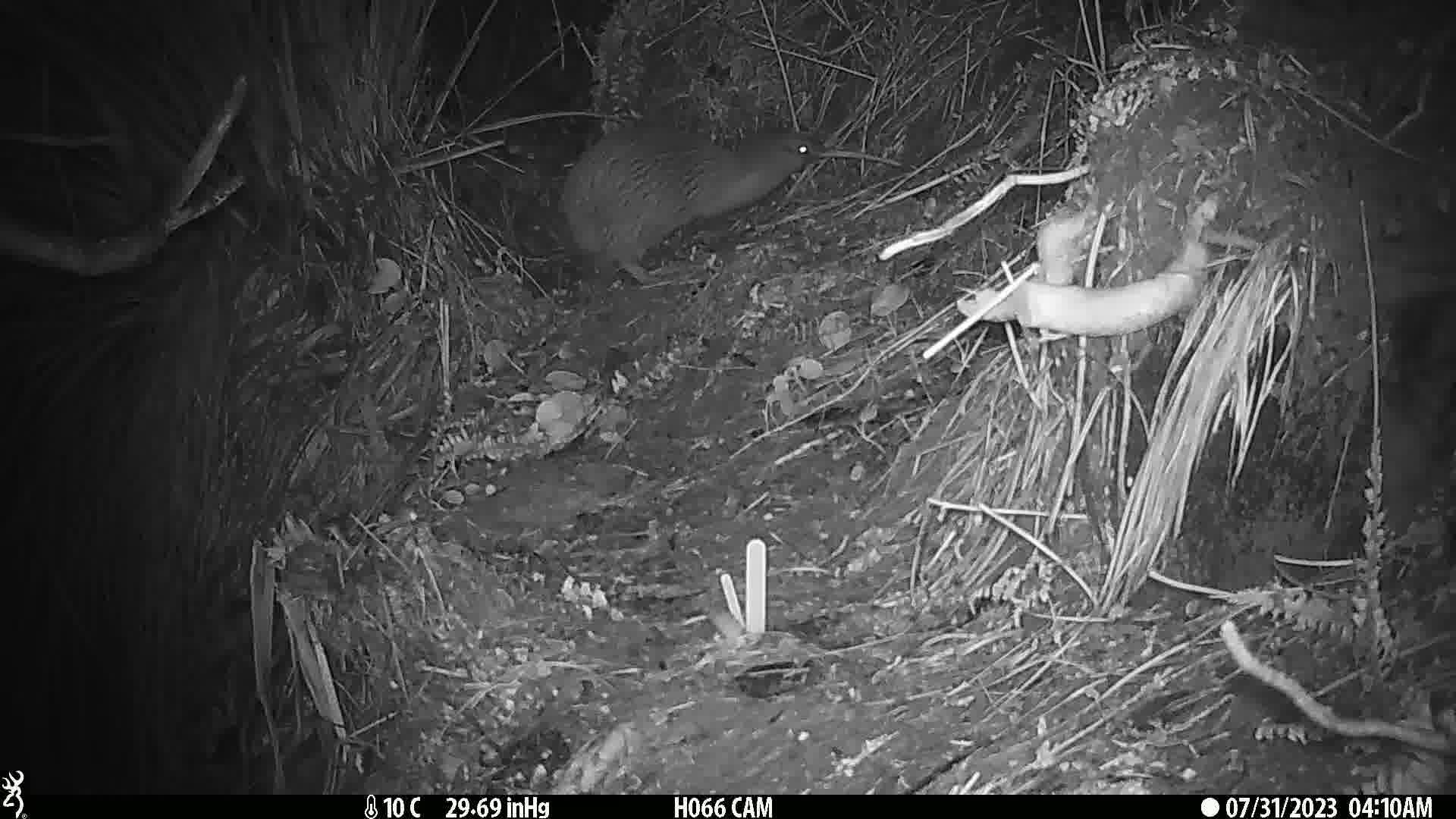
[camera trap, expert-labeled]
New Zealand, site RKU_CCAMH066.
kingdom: Animalia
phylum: Chordata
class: Aves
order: Apterygiformes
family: Apterygidae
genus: Apteryx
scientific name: Apteryx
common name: kiwi